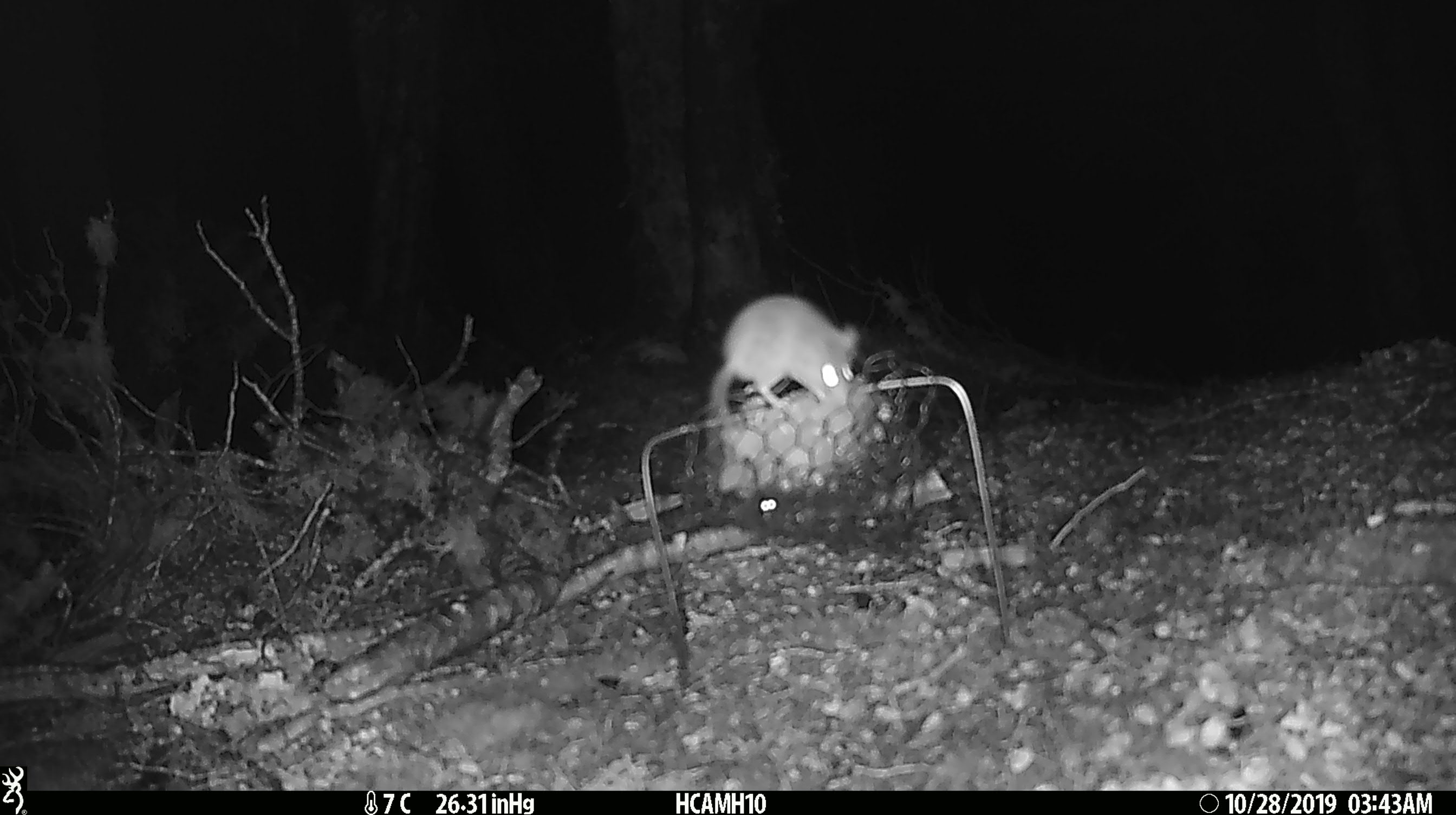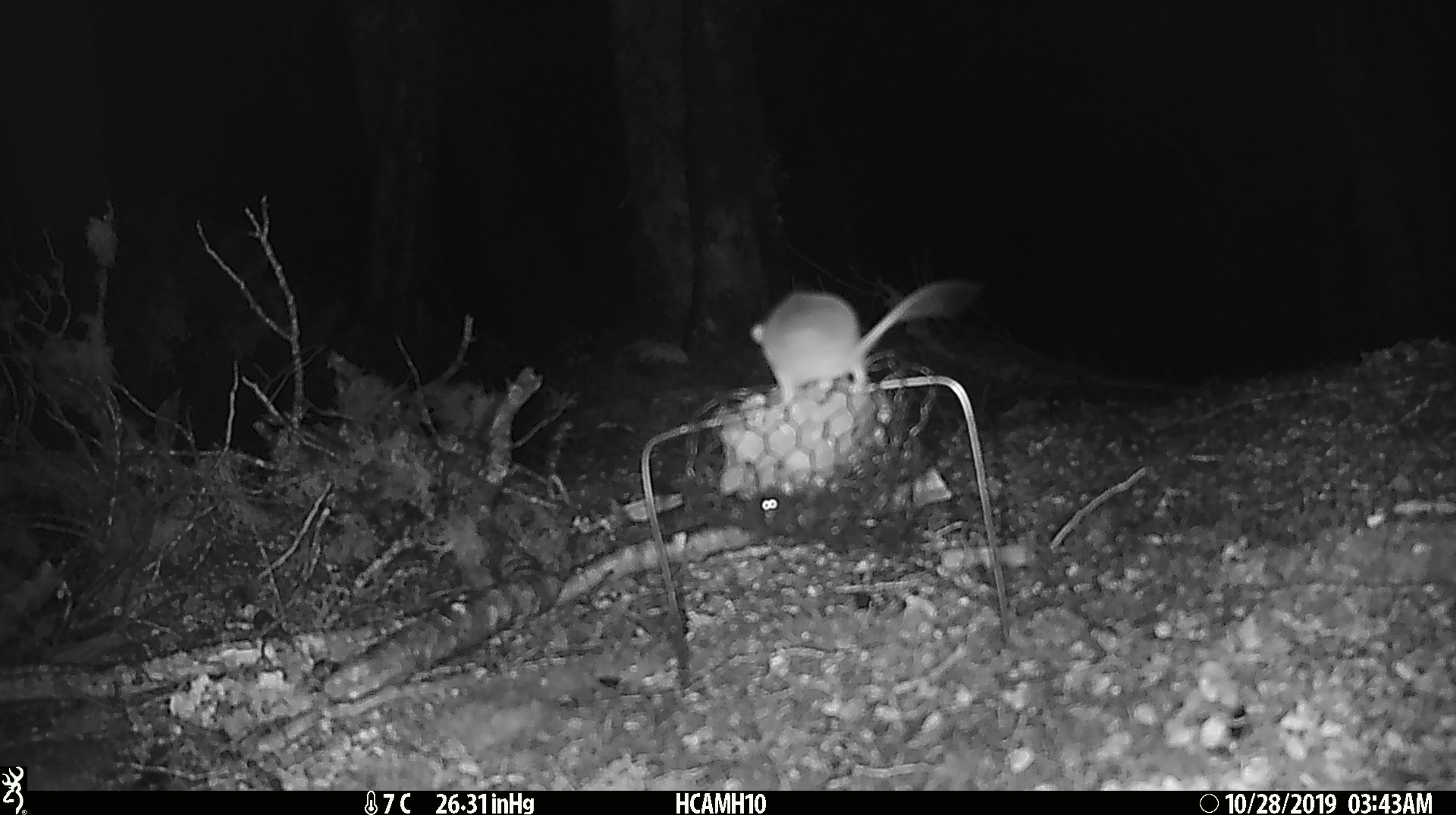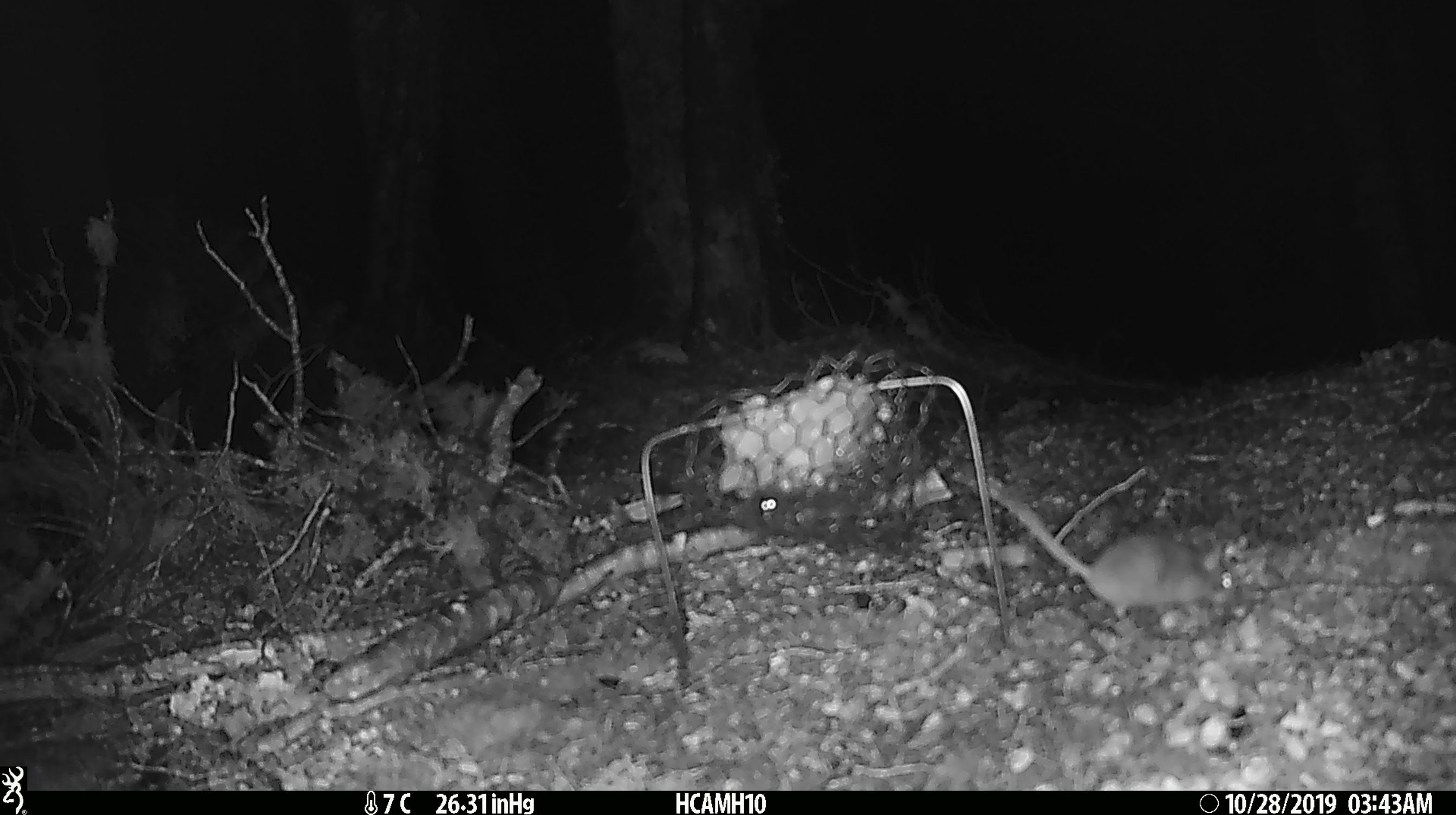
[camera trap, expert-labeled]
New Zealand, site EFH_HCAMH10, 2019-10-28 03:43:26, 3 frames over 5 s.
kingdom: Animalia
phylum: Chordata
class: Mammalia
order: Rodentia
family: Muridae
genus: Mus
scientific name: Mus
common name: mouse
Mouse (Mus).